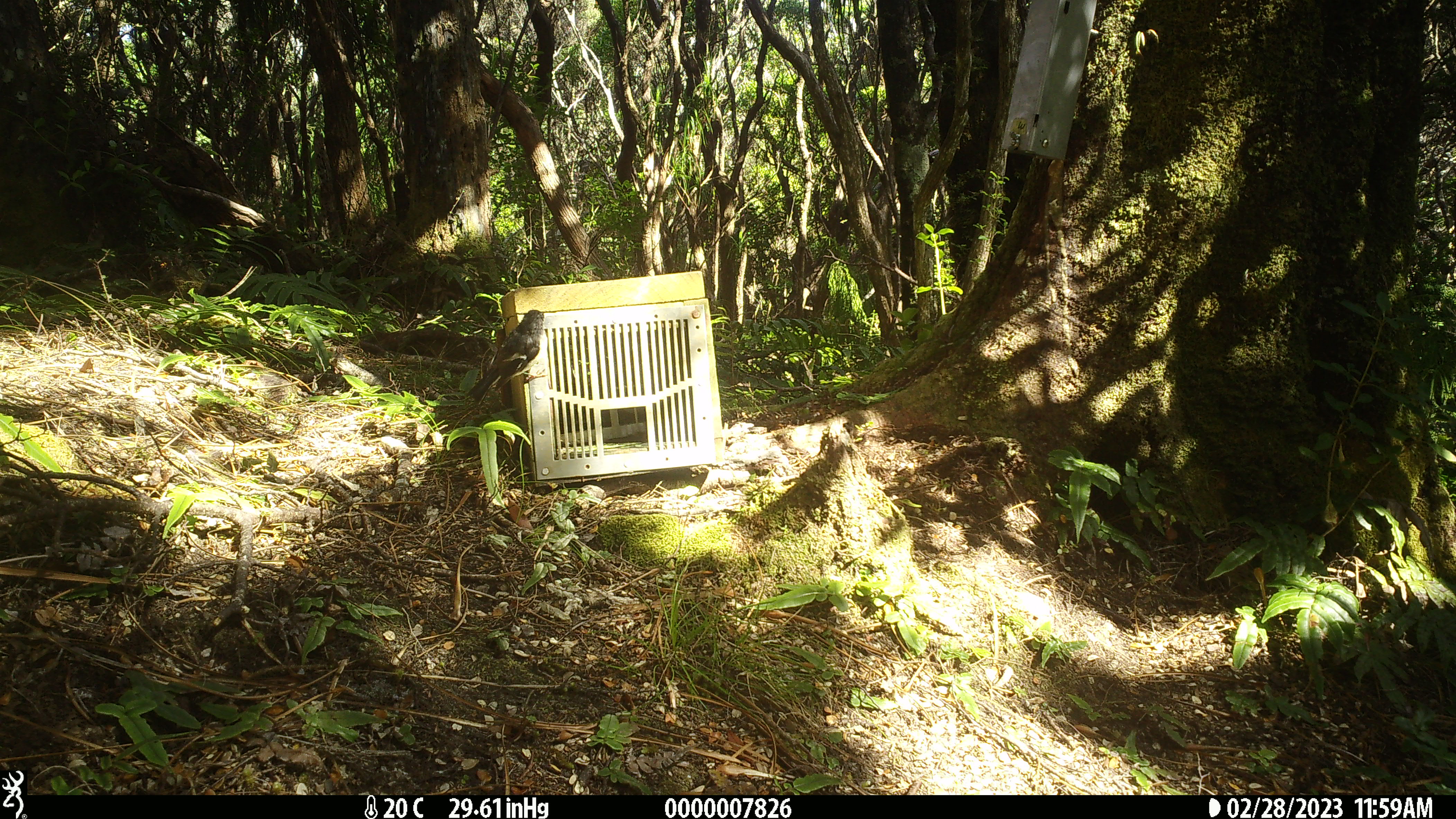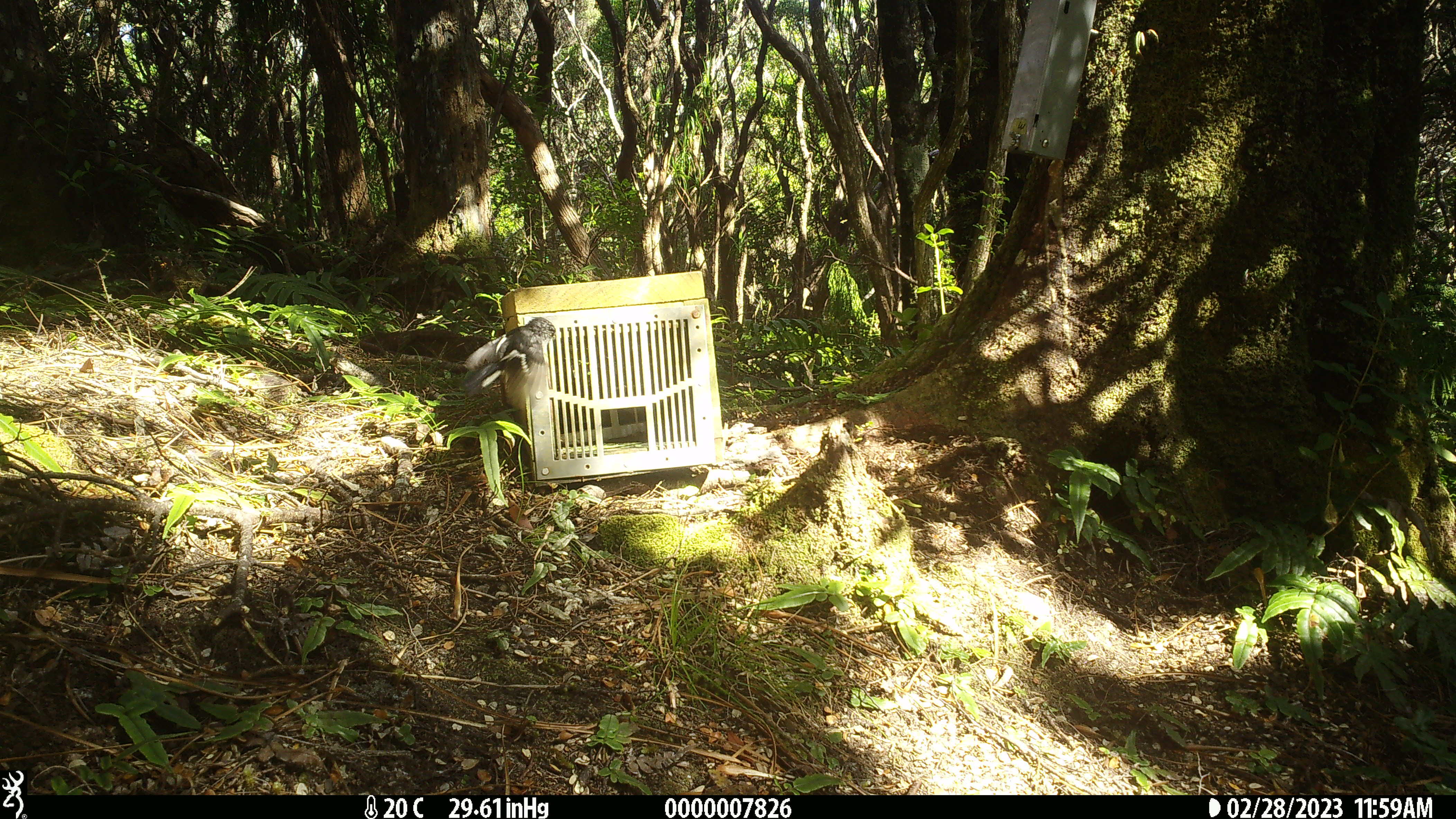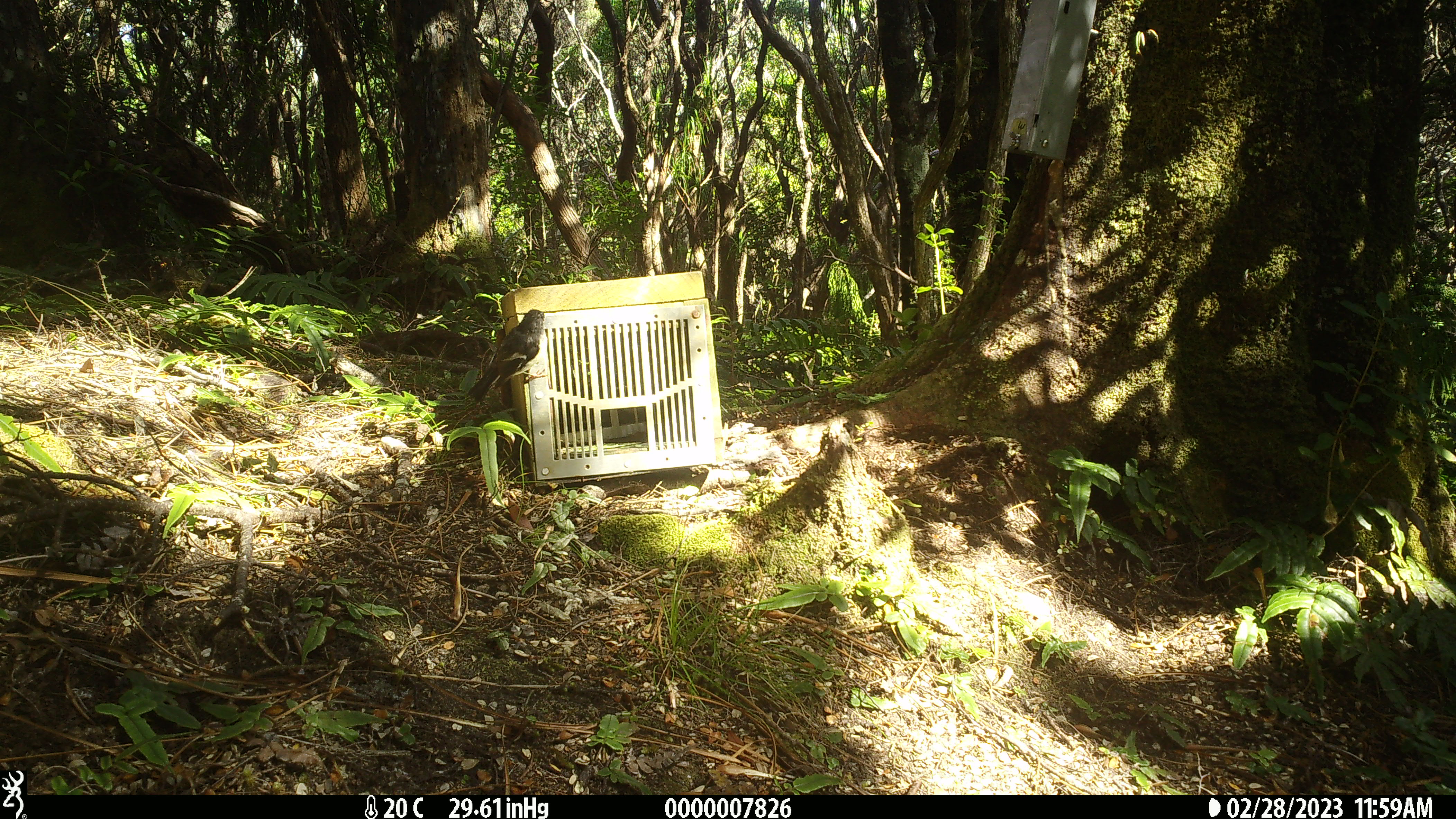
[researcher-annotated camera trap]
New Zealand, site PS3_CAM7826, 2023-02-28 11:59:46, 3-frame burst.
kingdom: Animalia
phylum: Chordata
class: Aves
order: Passeriformes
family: Petroicidae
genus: Petroica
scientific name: Petroica macrocephala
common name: tomtit